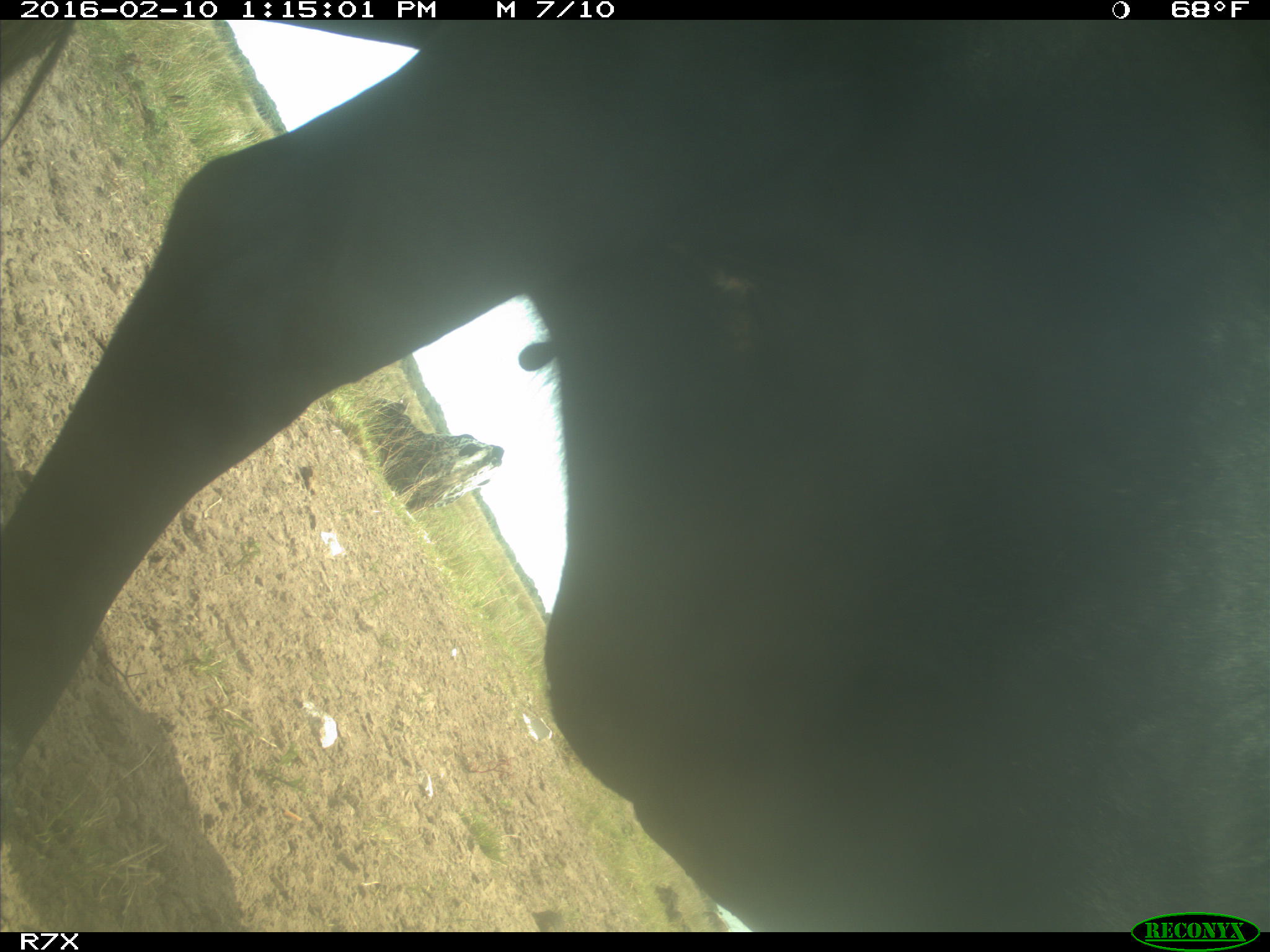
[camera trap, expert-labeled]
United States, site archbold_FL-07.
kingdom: Animalia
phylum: Chordata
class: Mammalia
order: Artiodactyla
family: Bovidae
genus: Bos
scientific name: Bos taurus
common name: domestic cow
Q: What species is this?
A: Bos taurus (domestic cow).